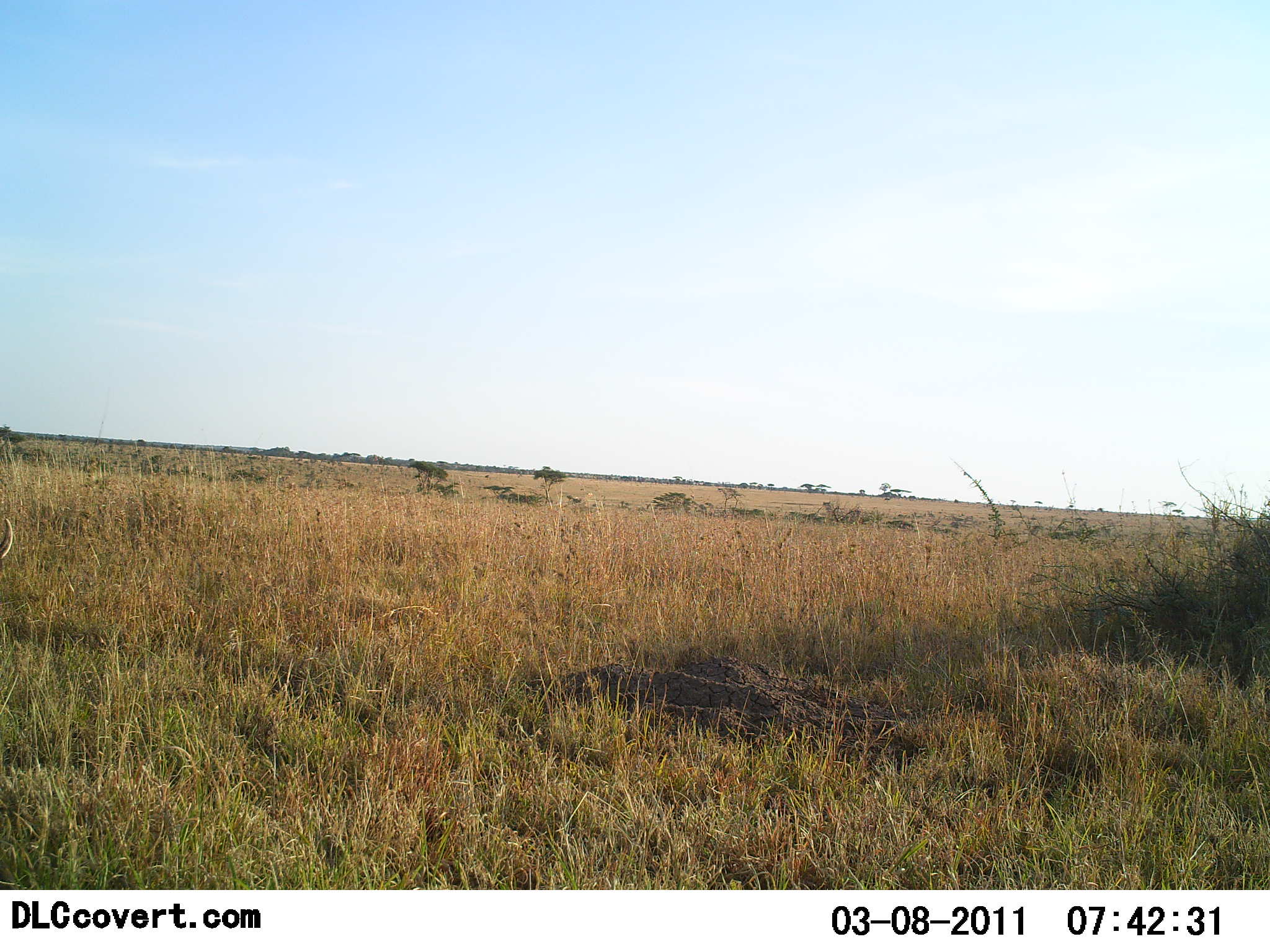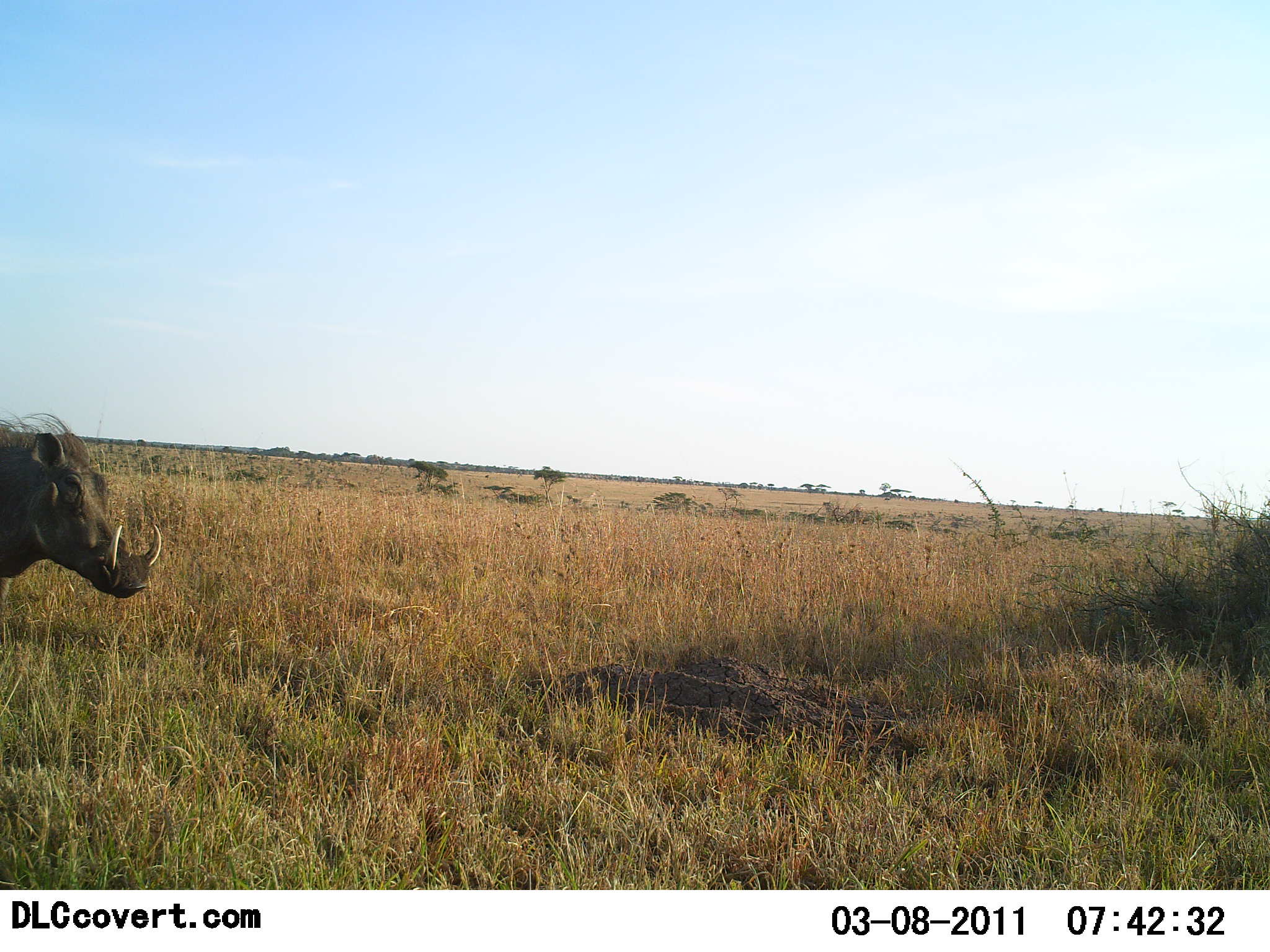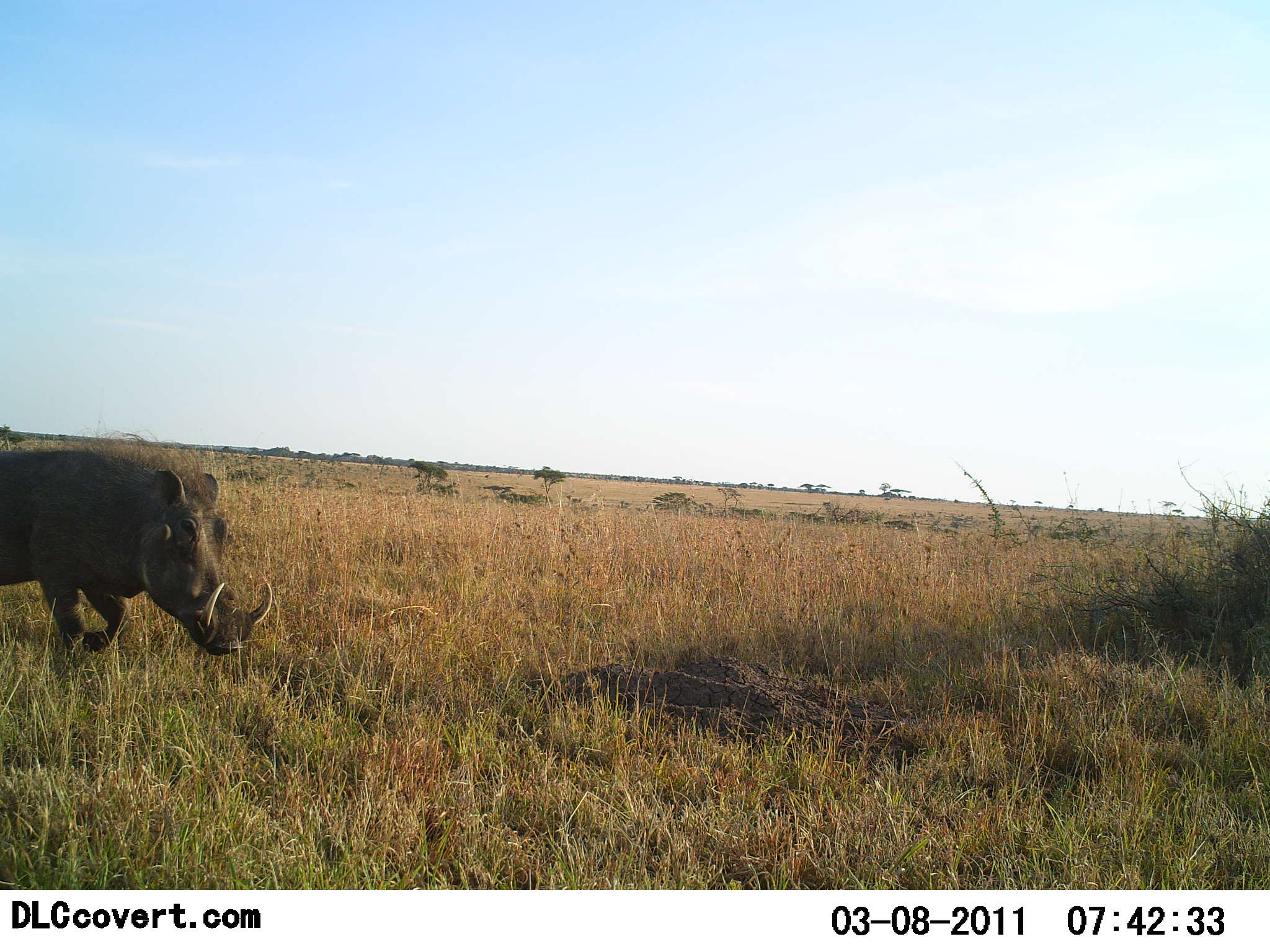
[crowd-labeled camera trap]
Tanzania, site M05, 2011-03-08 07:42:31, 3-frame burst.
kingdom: Animalia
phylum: Chordata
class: Mammalia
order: Artiodactyla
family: Suidae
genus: Phacochoerus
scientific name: Phacochoerus africanus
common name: warthog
Warthog (Phacochoerus africanus), count 1. Behavior (volunteer vote fractions): standing 0%, resting 0%, moving 100%, interacting 0%. Young present (vote fraction): 0%. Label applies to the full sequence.